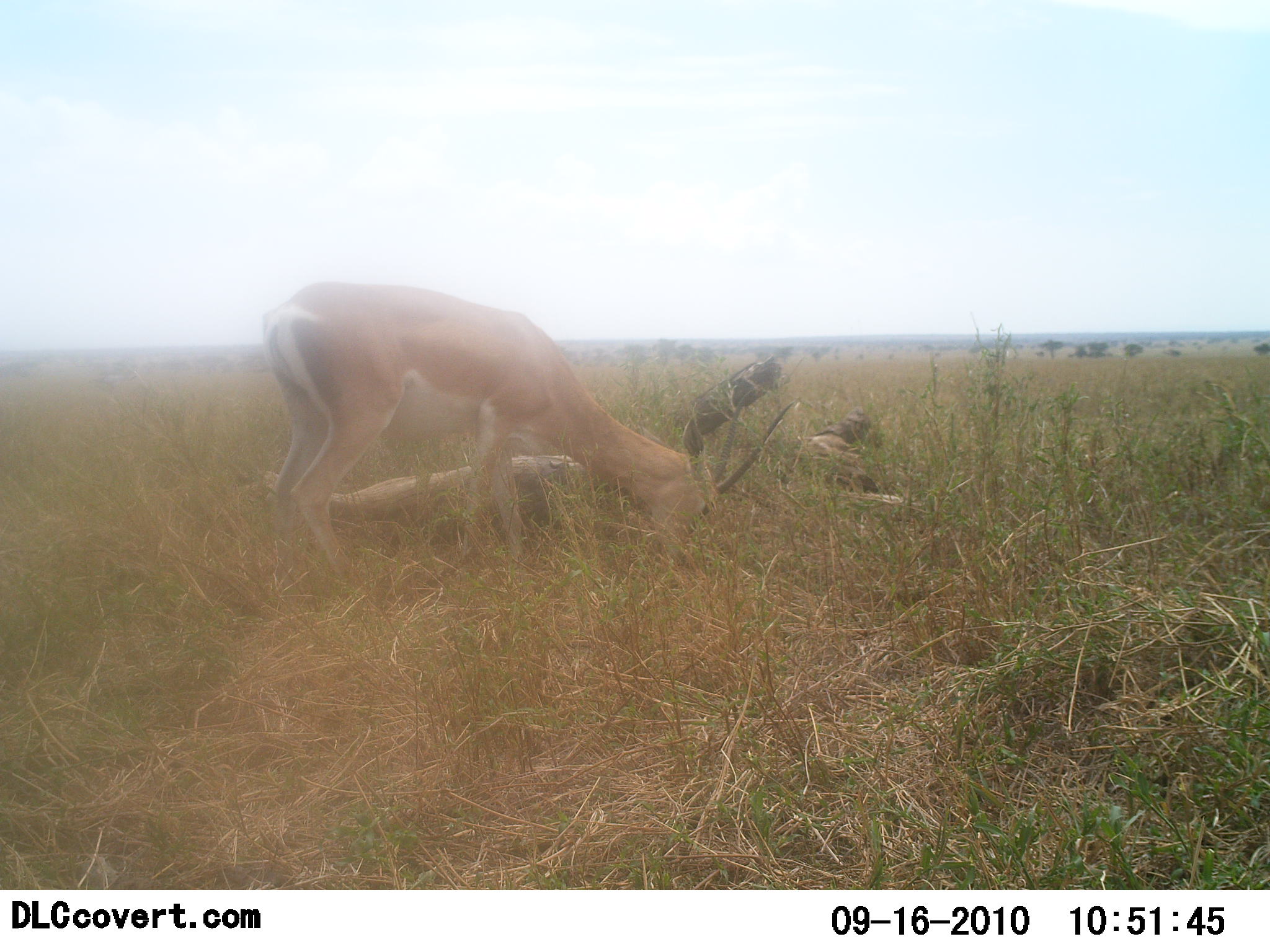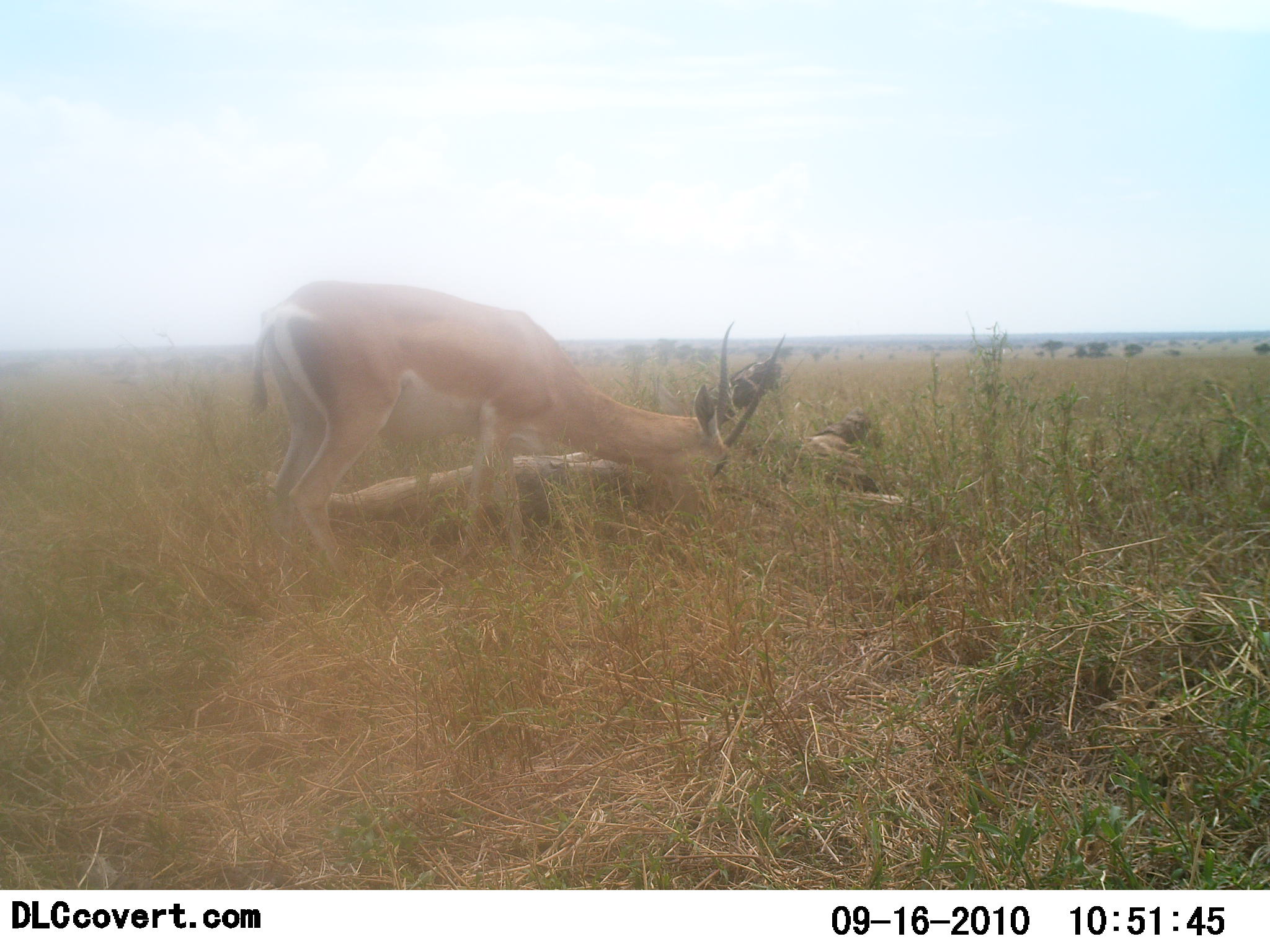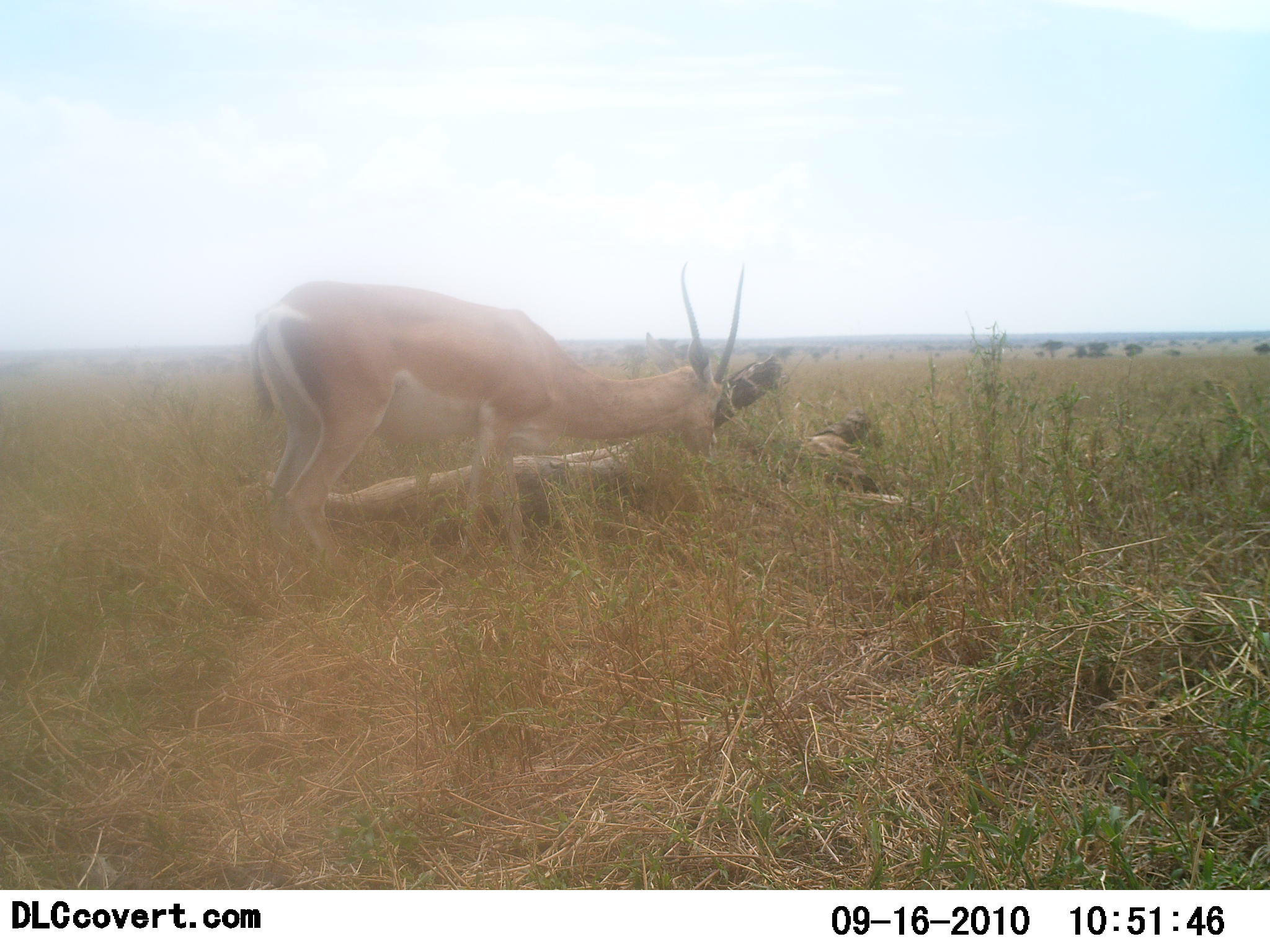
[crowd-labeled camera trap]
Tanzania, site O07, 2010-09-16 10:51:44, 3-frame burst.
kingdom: Animalia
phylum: Chordata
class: Mammalia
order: Artiodactyla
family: Bovidae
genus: Nanger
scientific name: Nanger granti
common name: grant's gazelle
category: gazellegrants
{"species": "gazellegrants (grant's gazelle) (Nanger granti)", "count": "1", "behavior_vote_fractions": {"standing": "21%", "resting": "0%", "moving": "0%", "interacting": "0%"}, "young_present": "0%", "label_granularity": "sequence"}